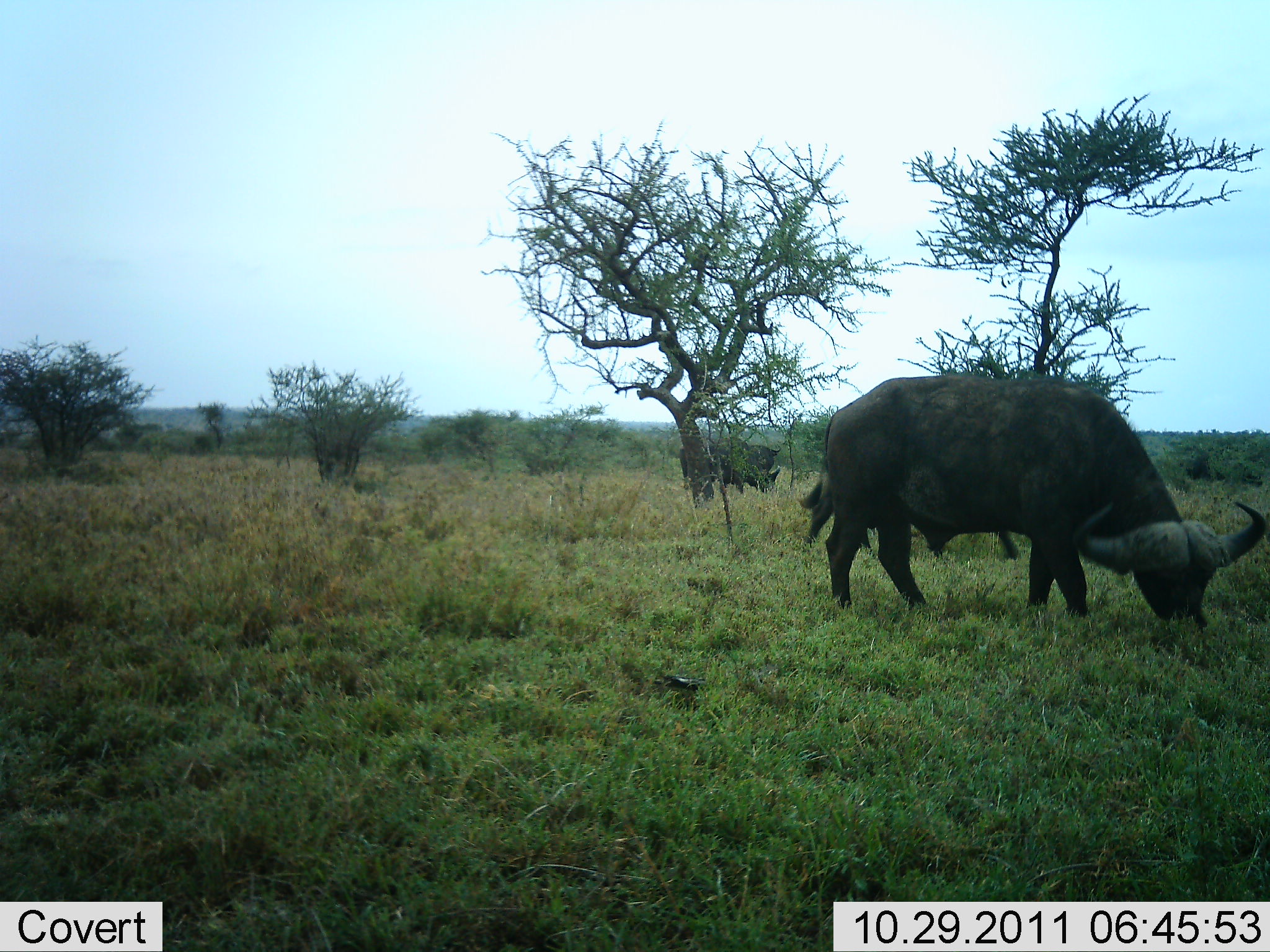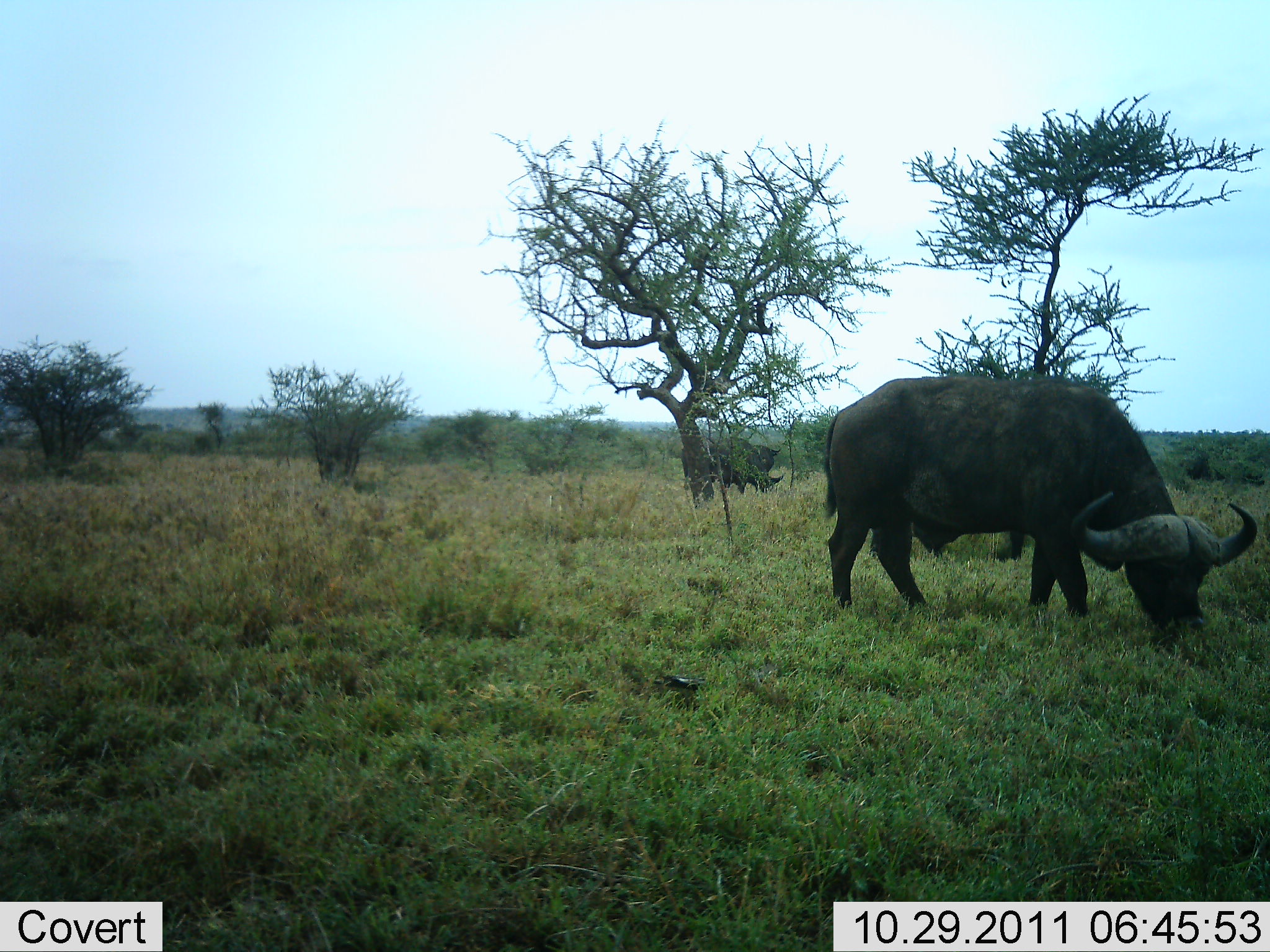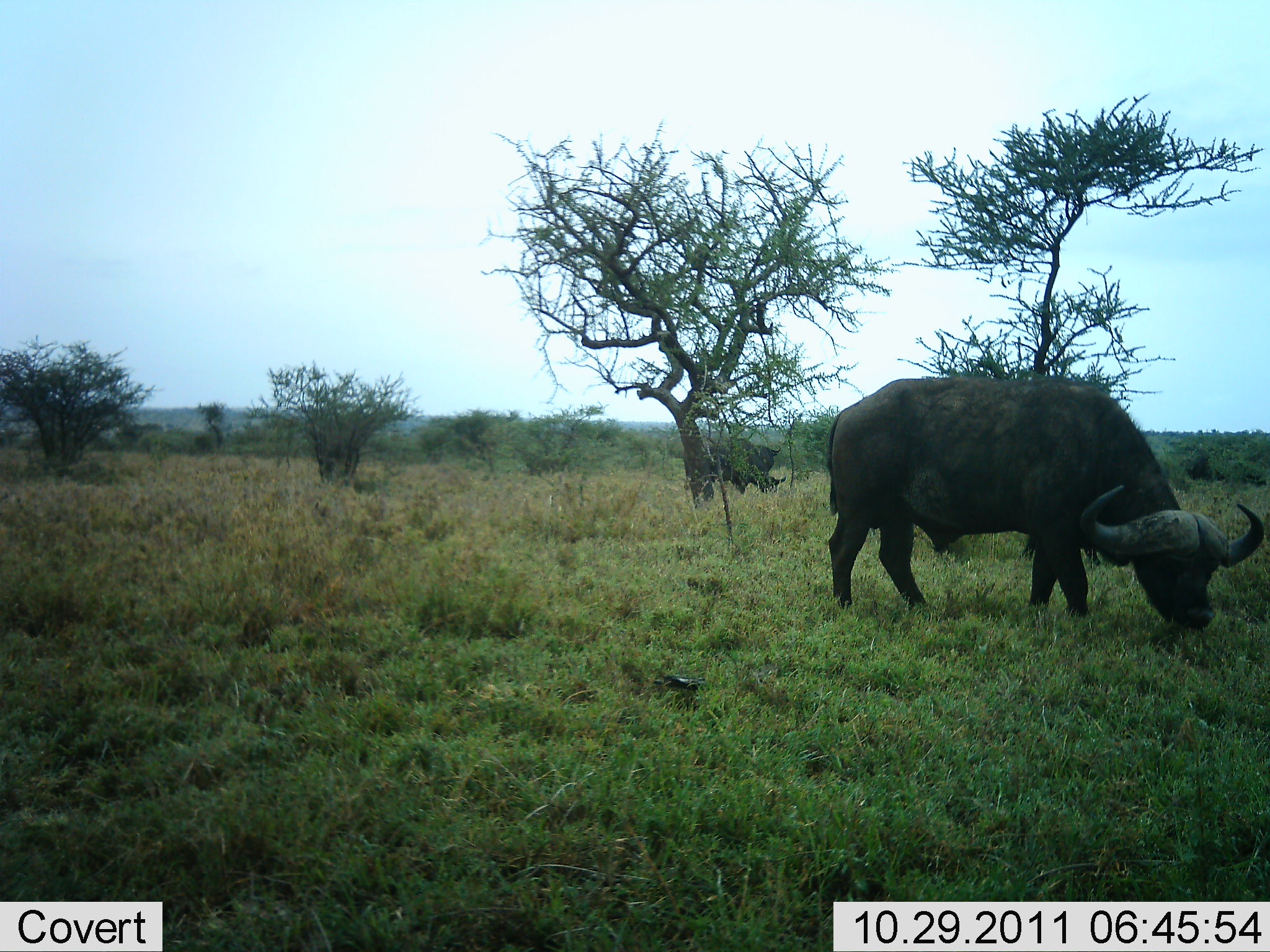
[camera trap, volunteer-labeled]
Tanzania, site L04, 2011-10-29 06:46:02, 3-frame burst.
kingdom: Animalia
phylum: Chordata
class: Mammalia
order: Artiodactyla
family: Bovidae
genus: Syncerus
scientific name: Syncerus caffer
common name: cape buffalo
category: buffalo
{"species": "buffalo (cape buffalo) (Syncerus caffer)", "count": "2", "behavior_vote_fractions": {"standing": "47%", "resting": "0%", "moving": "0%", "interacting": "0%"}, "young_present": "0%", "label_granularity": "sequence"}